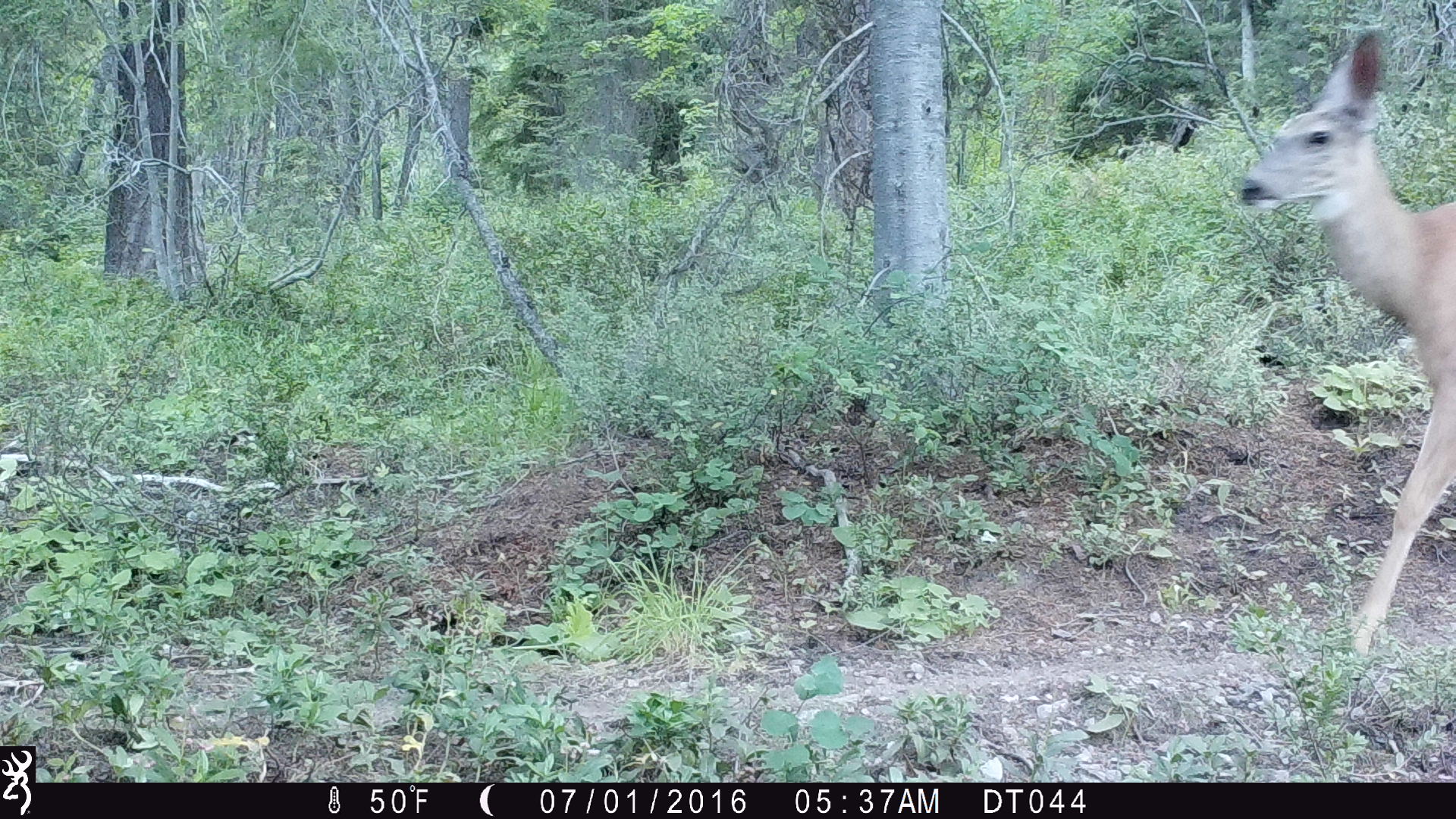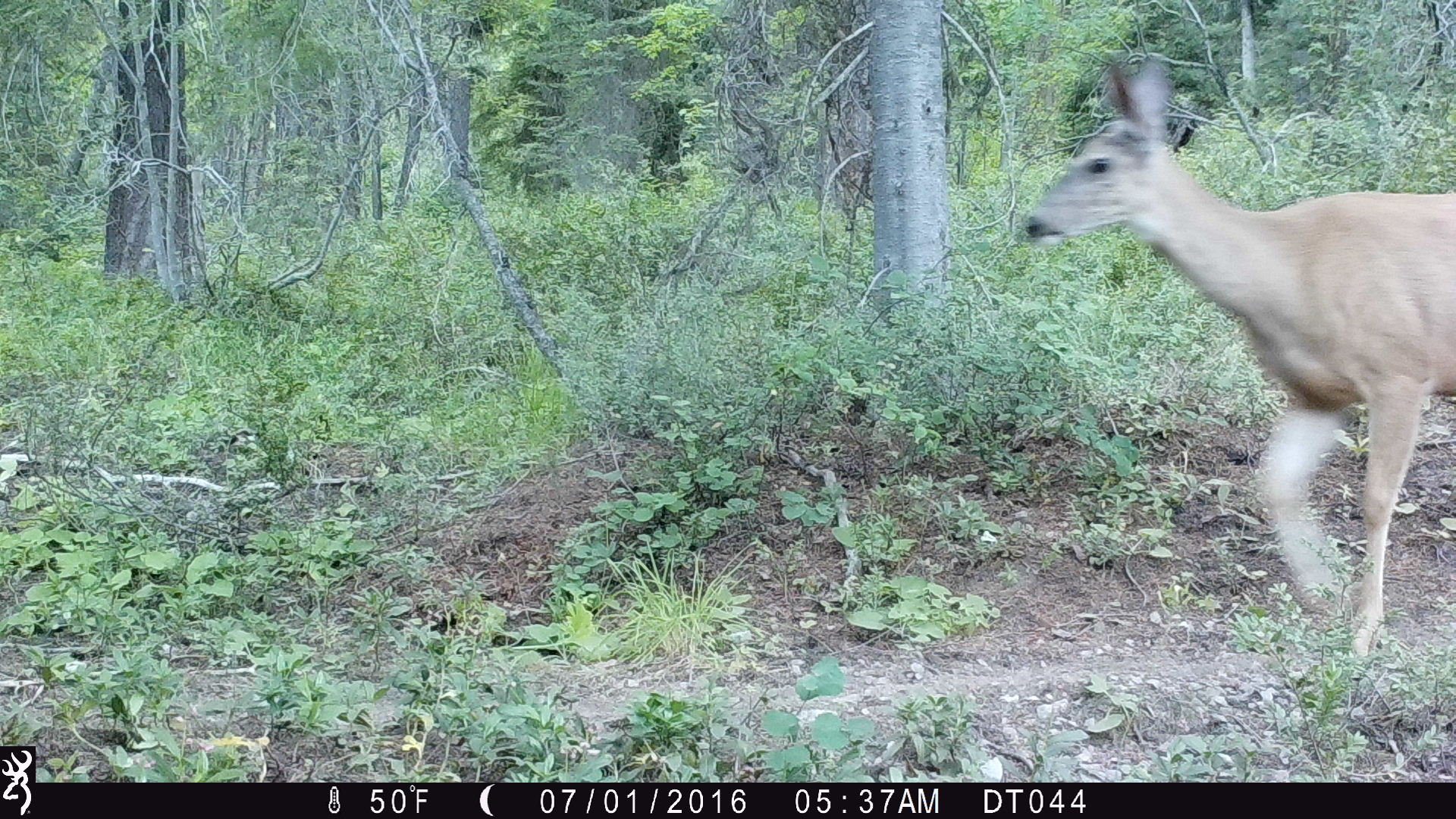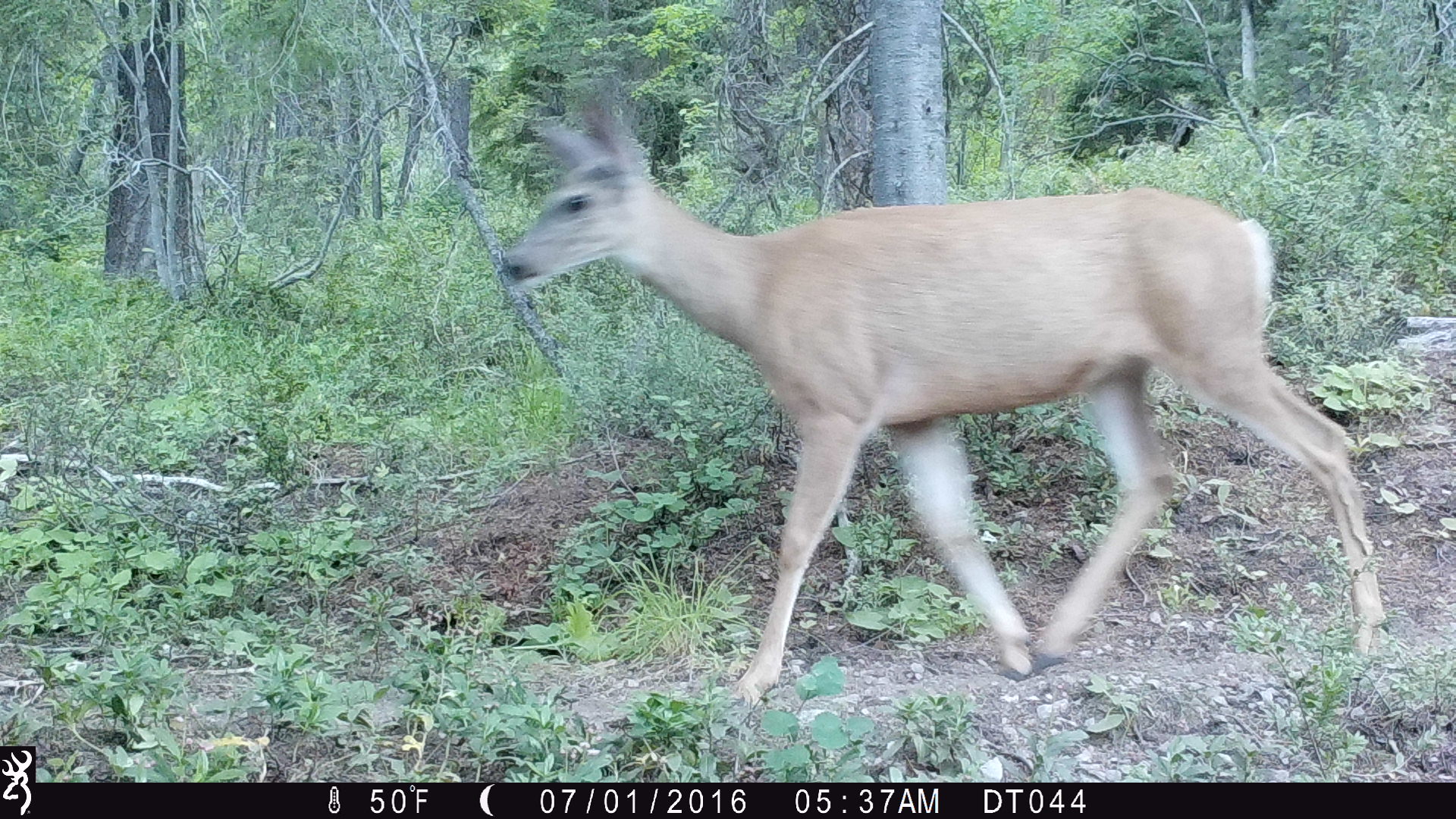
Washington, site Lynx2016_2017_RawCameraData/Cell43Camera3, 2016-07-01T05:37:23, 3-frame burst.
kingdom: Animalia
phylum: Chordata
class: Mammalia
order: Artiodactyla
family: Cervidae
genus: Odocoileus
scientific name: Odocoileus hemionus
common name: mule deer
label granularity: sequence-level